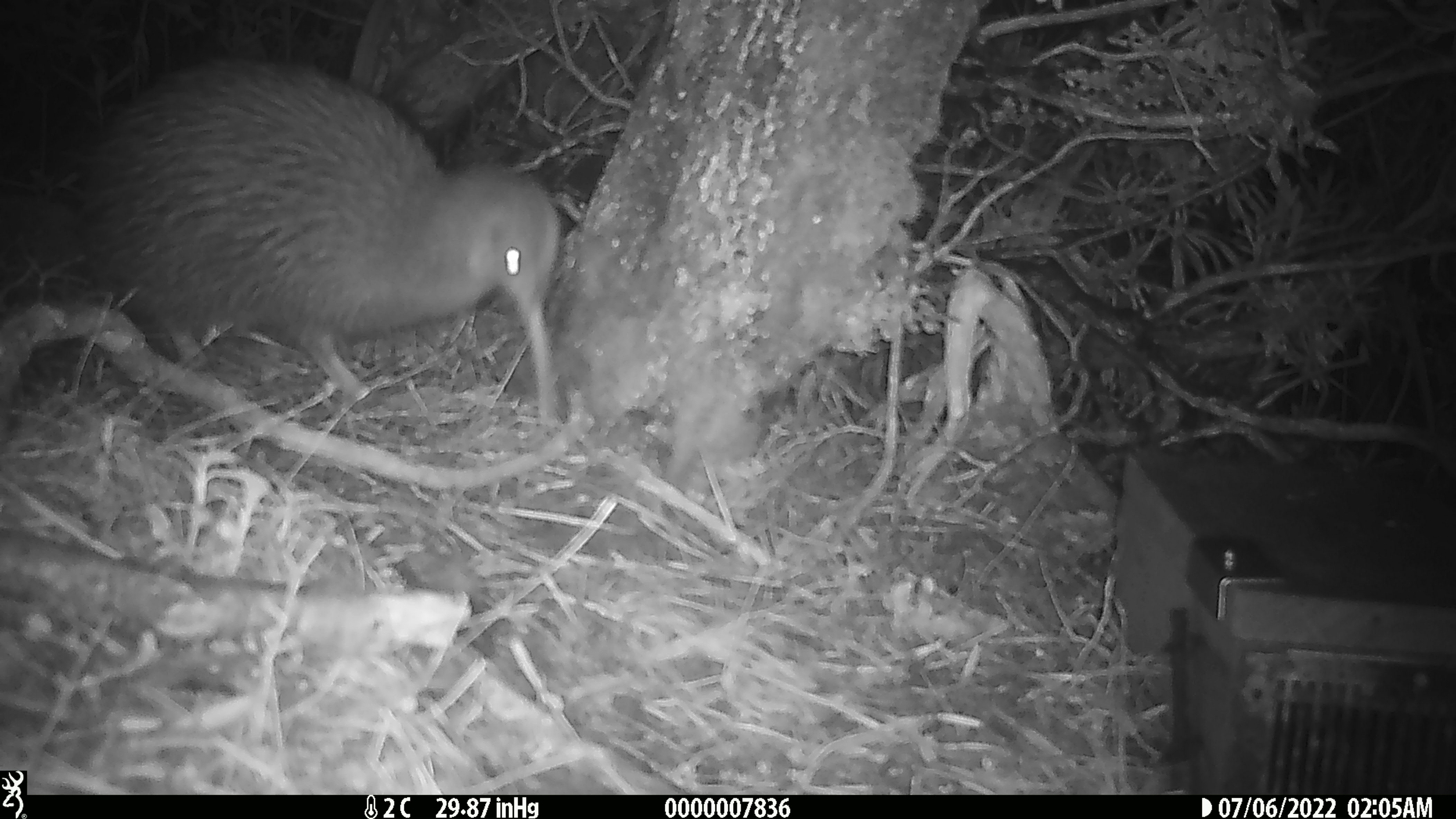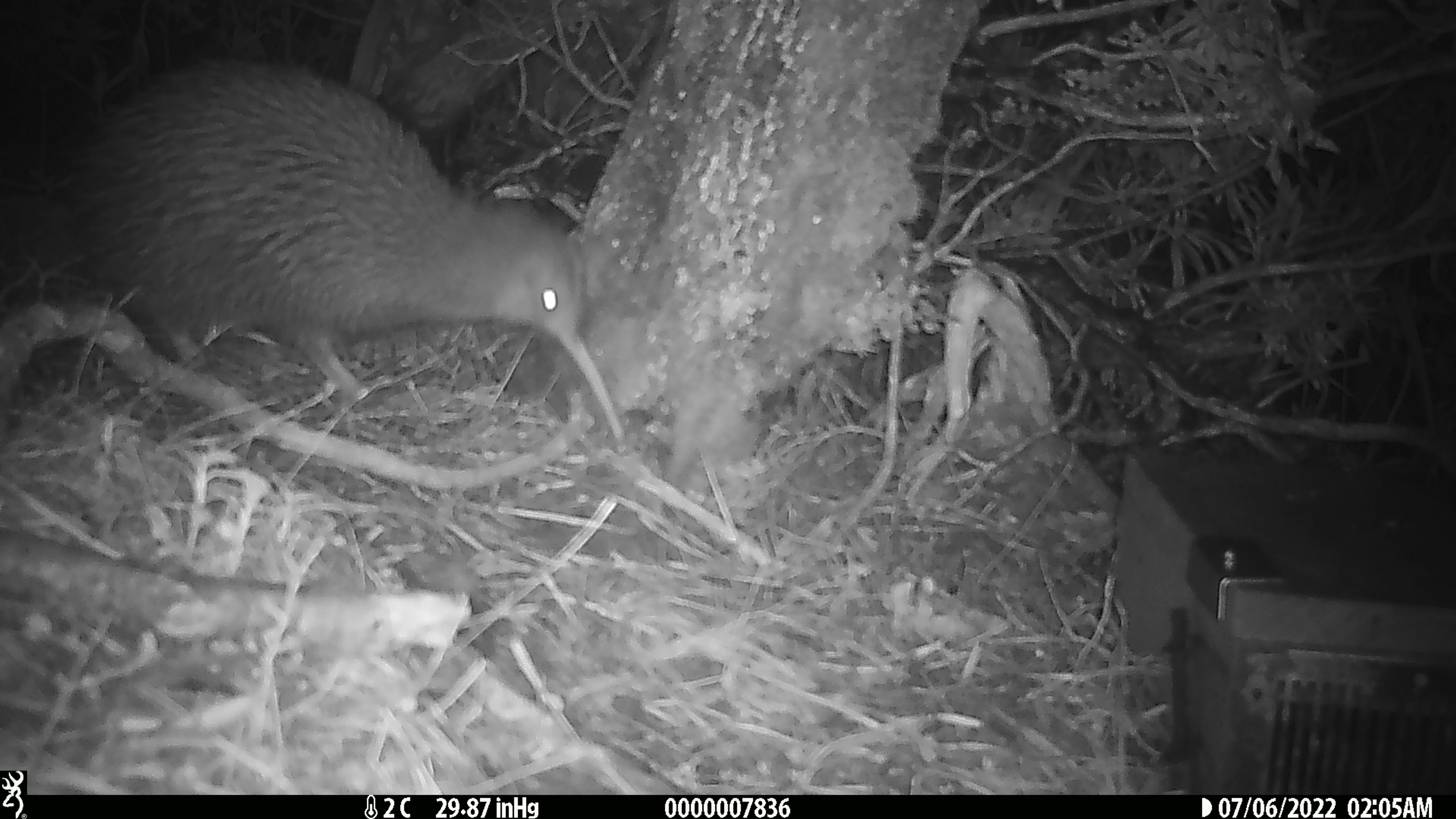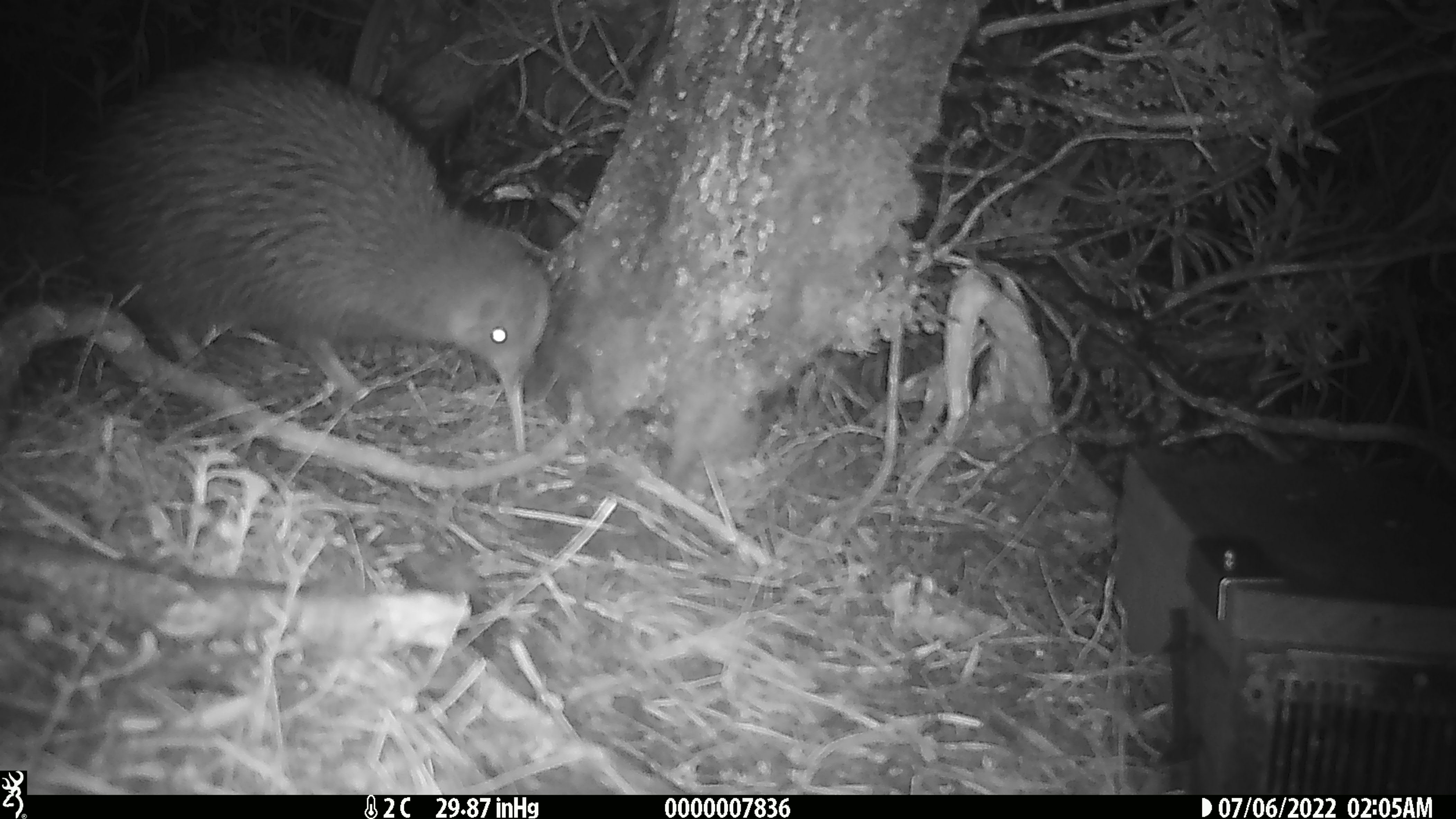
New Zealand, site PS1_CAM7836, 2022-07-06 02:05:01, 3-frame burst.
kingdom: Animalia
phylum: Chordata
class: Aves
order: Apterygiformes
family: Apterygidae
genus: Apteryx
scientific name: Apteryx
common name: kiwi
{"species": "kiwi (Apteryx)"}